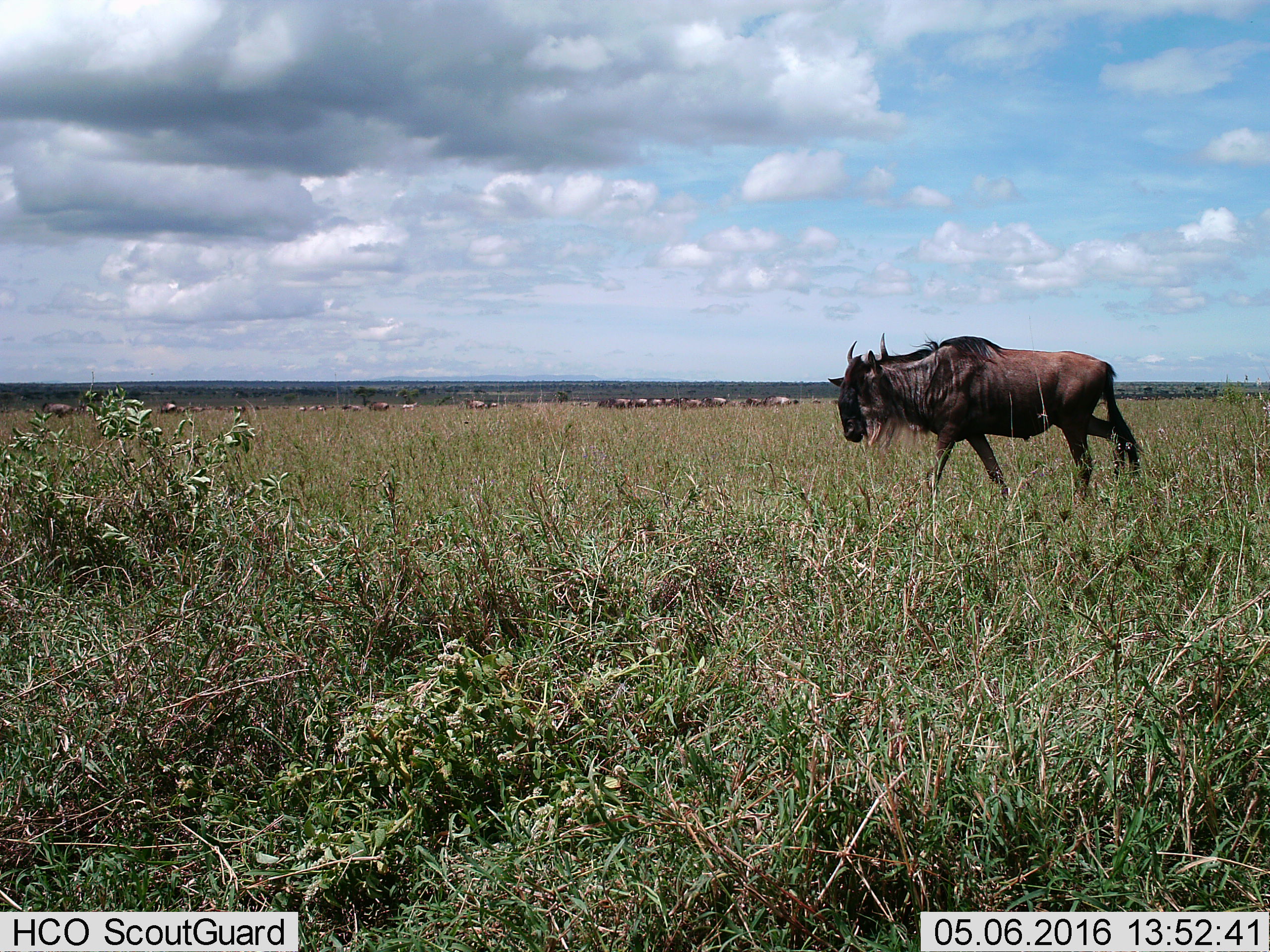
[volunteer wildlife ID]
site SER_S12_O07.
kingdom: Animalia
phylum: Chordata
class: Mammalia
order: Artiodactyla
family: Bovidae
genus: Connochaetes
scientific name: Connochaetes taurinus taurinus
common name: blue wildebeest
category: wildebeestblue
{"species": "wildebeestblue (blue wildebeest) (Connochaetes taurinus taurinus)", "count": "11-50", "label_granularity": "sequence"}